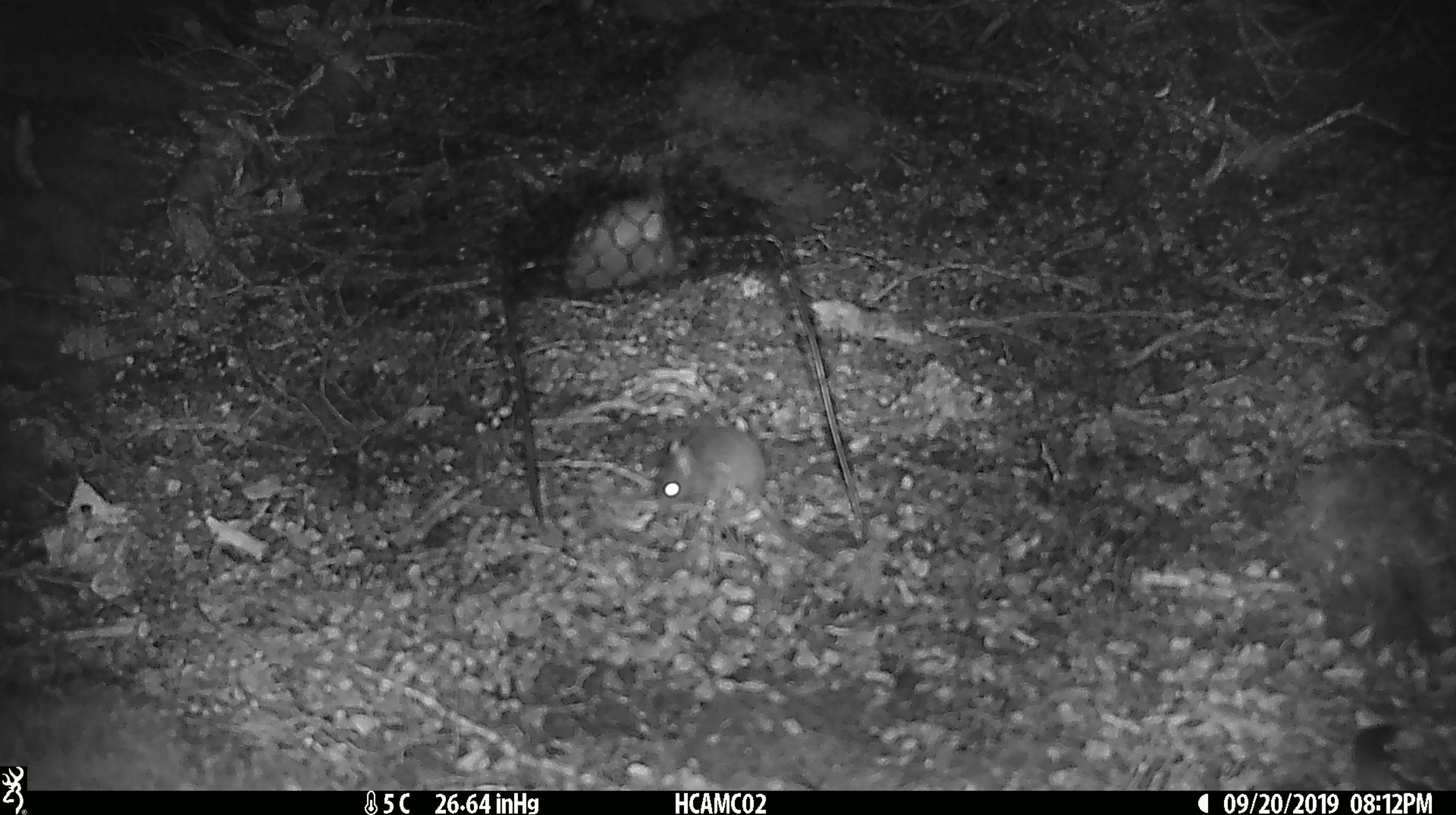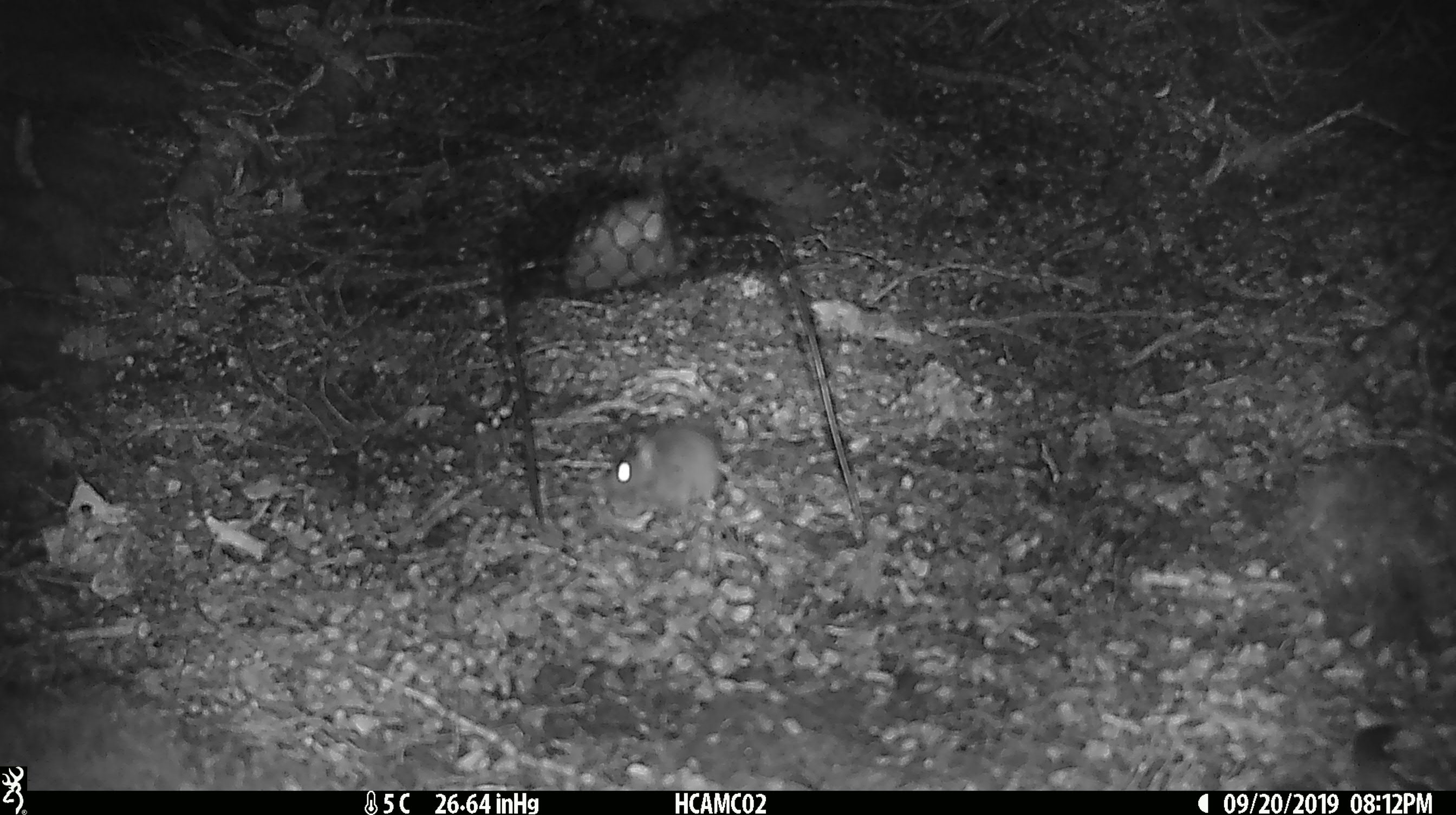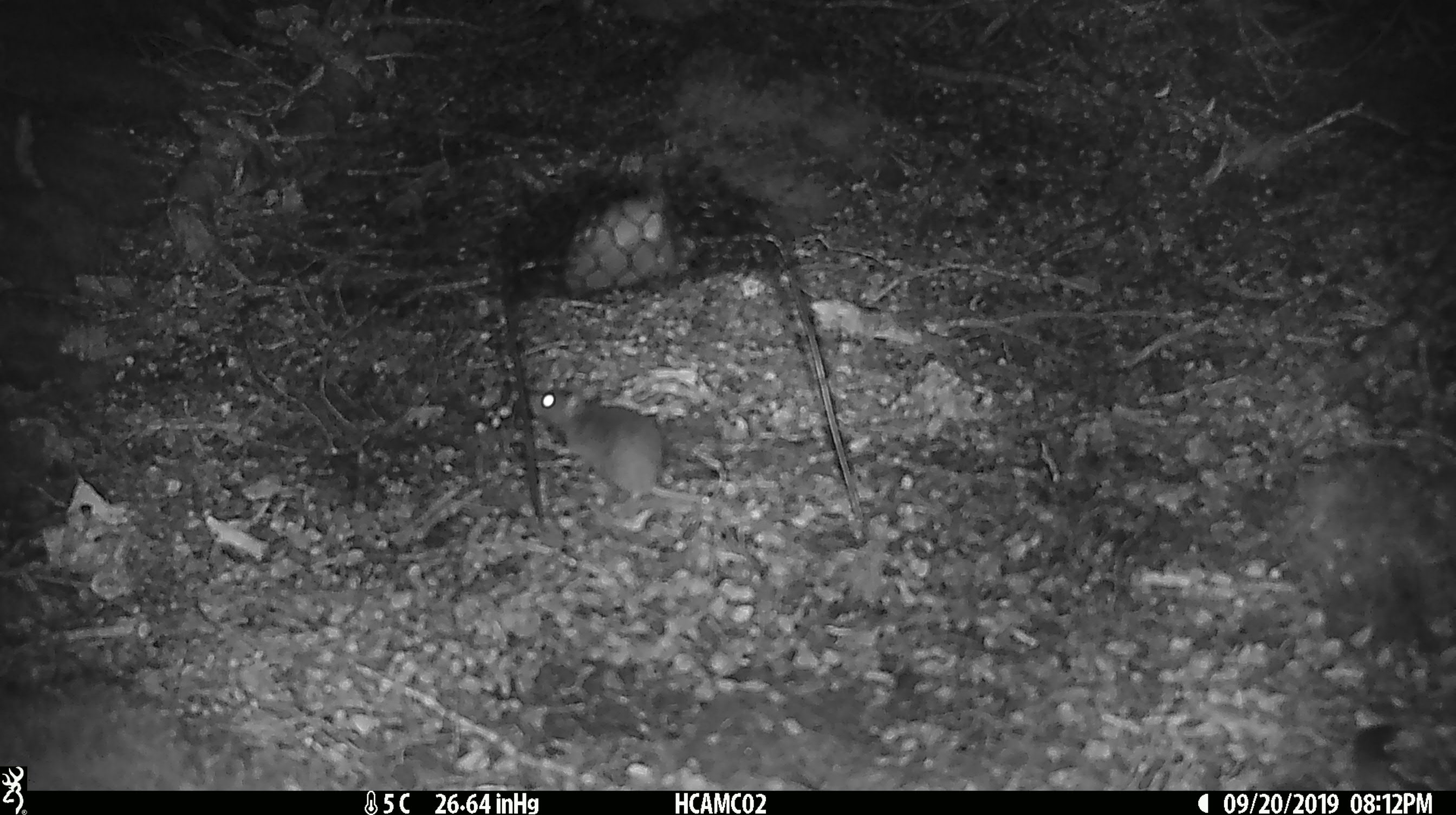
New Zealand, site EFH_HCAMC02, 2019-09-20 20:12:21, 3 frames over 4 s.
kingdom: Animalia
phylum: Chordata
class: Mammalia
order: Rodentia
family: Muridae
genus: Mus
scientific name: Mus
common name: mouse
Mouse (Mus).